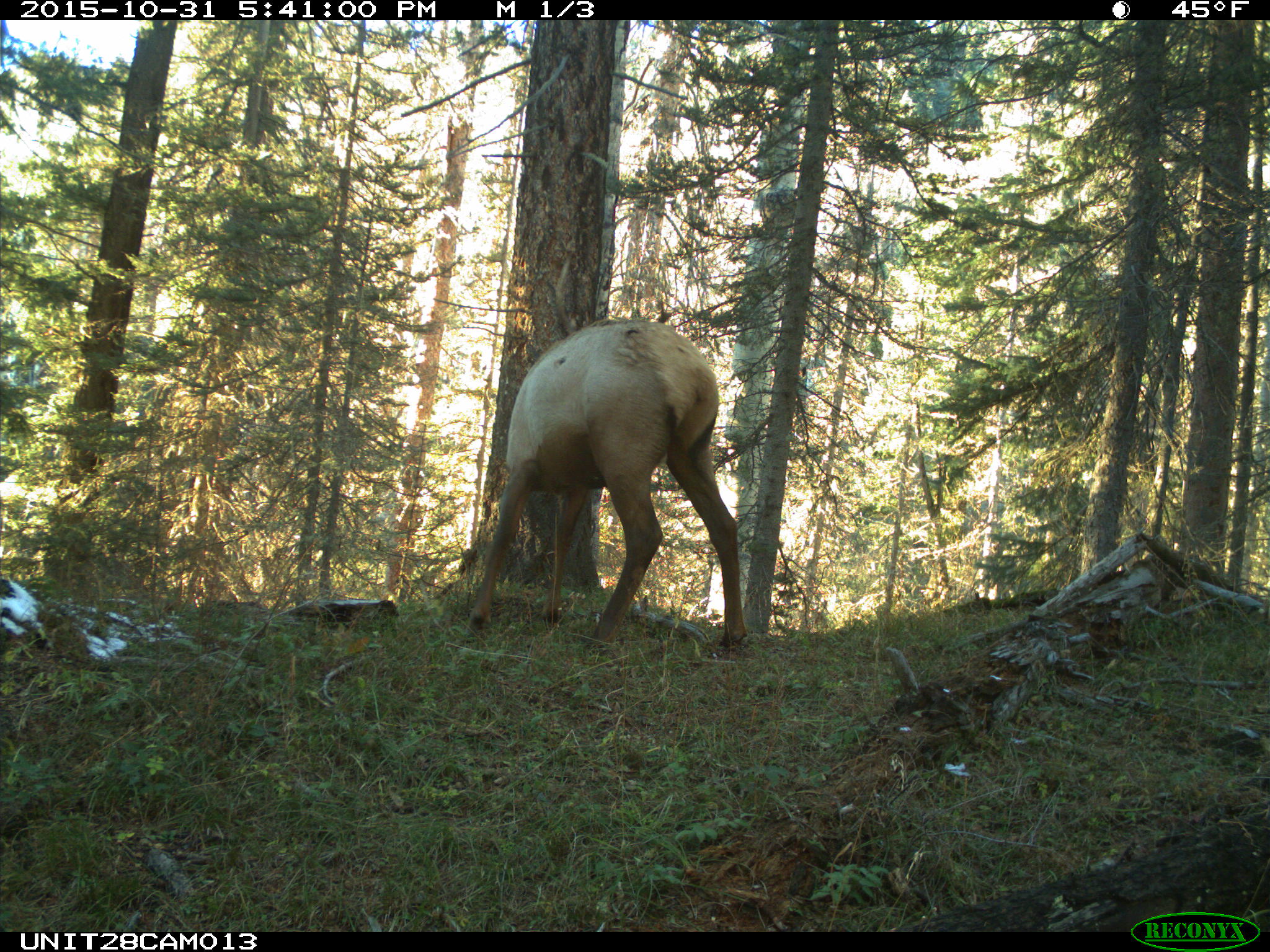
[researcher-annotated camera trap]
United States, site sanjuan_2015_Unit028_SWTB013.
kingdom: Animalia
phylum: Chordata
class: Mammalia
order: Artiodactyla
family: Cervidae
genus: Cervus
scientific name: Cervus elaphus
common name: red deer